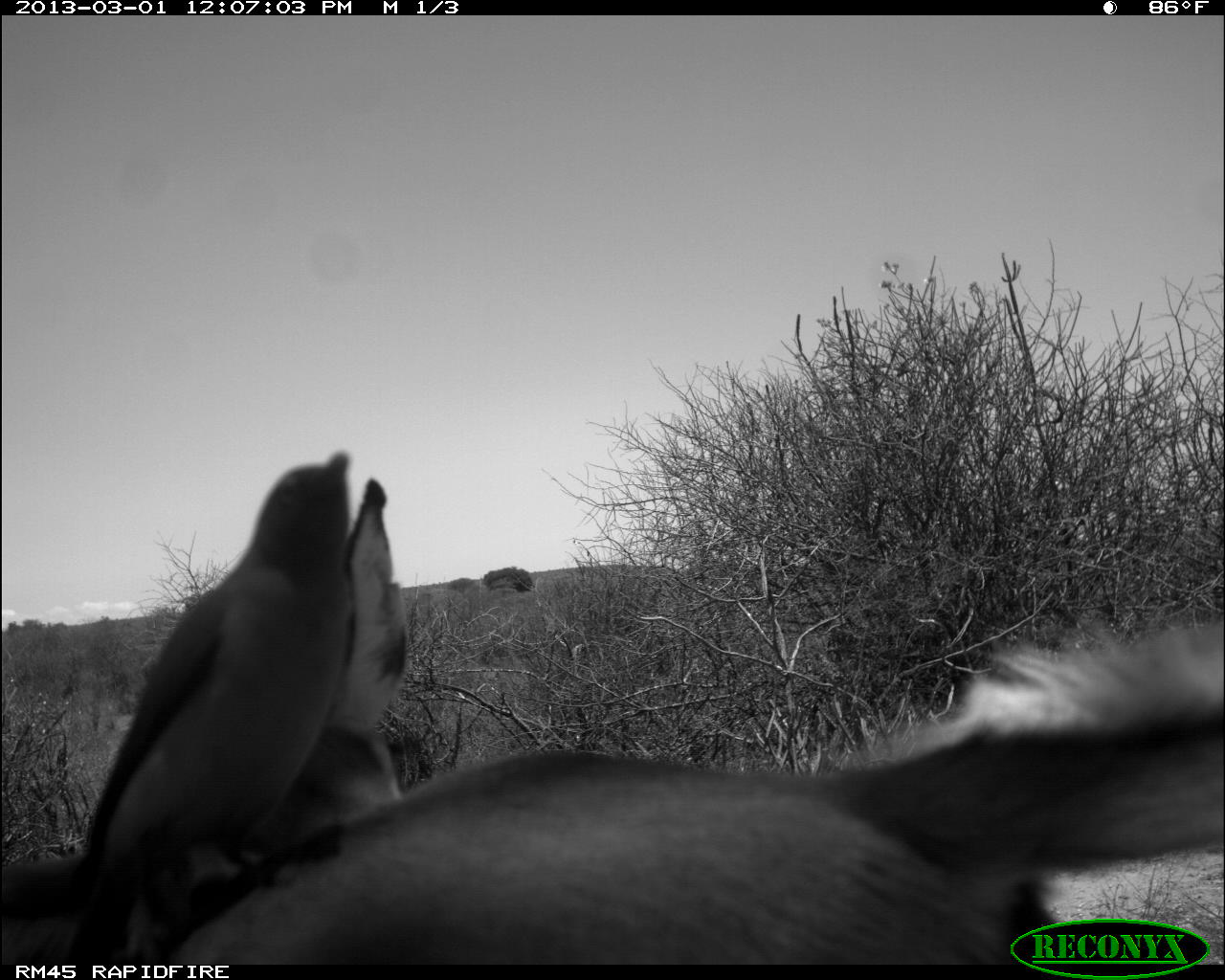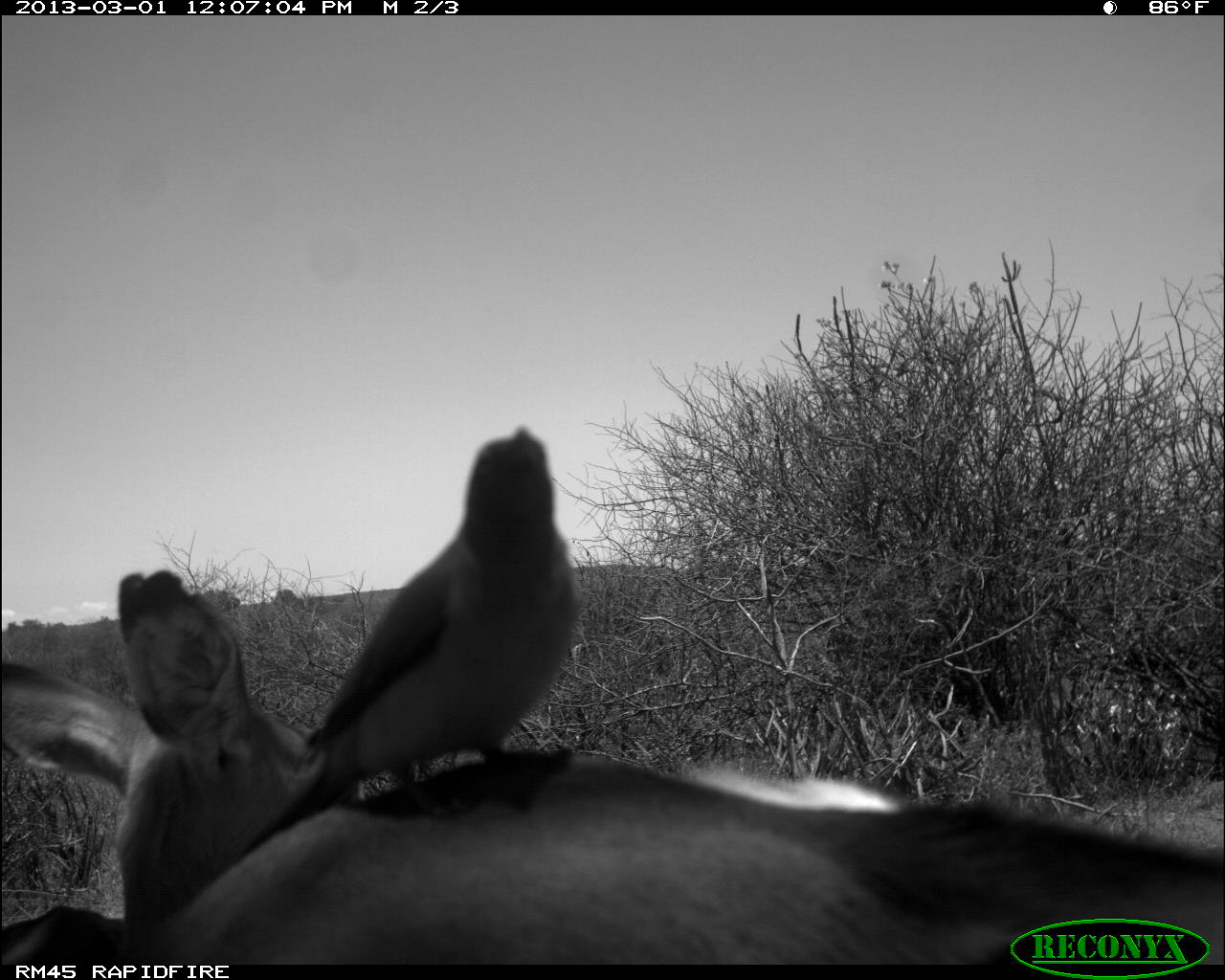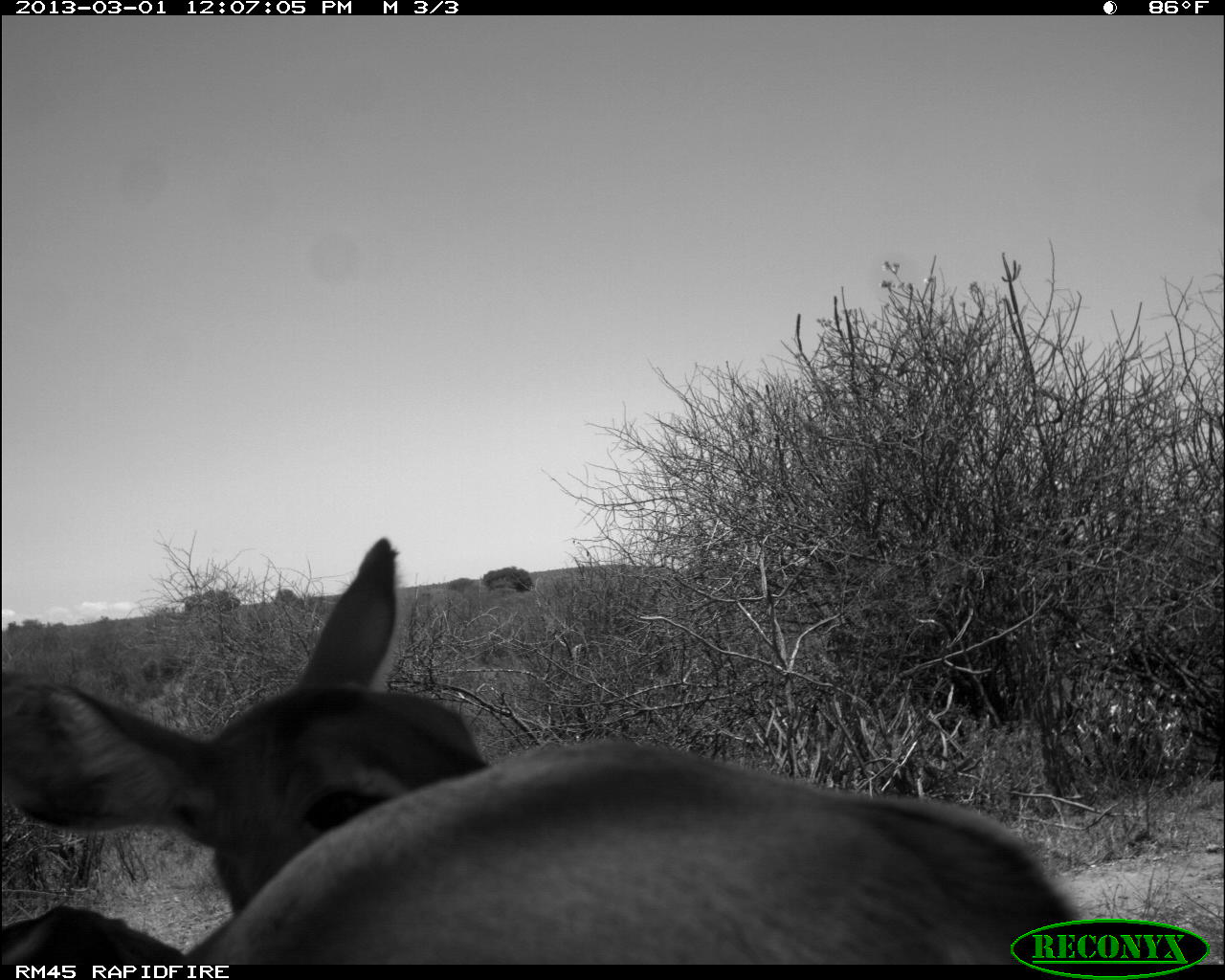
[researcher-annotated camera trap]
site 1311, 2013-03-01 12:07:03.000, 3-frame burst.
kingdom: Animalia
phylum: Chordata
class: Mammalia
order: Artiodactyla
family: Bovidae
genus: Aepyceros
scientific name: Aepyceros melampus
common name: impala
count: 2